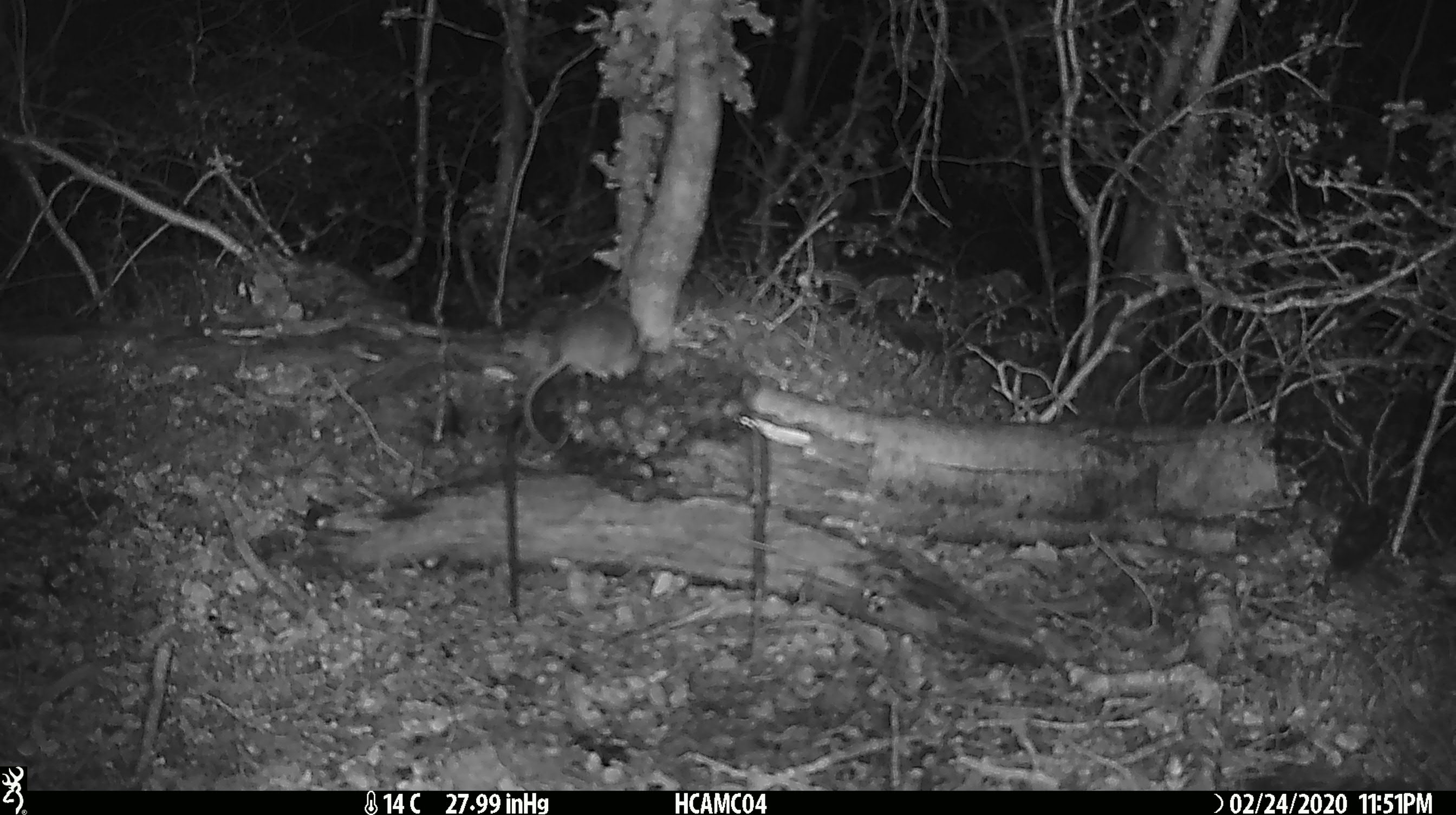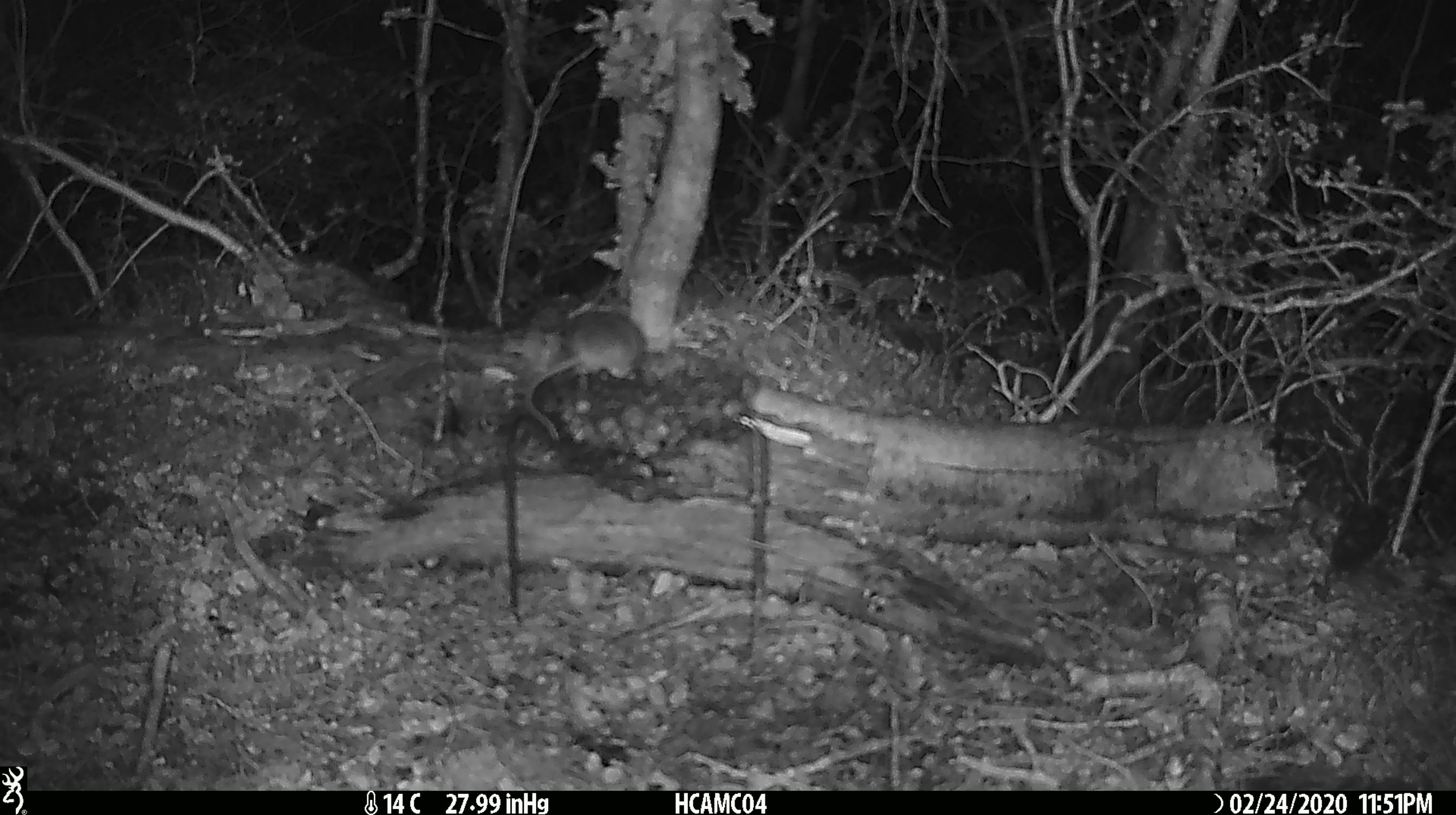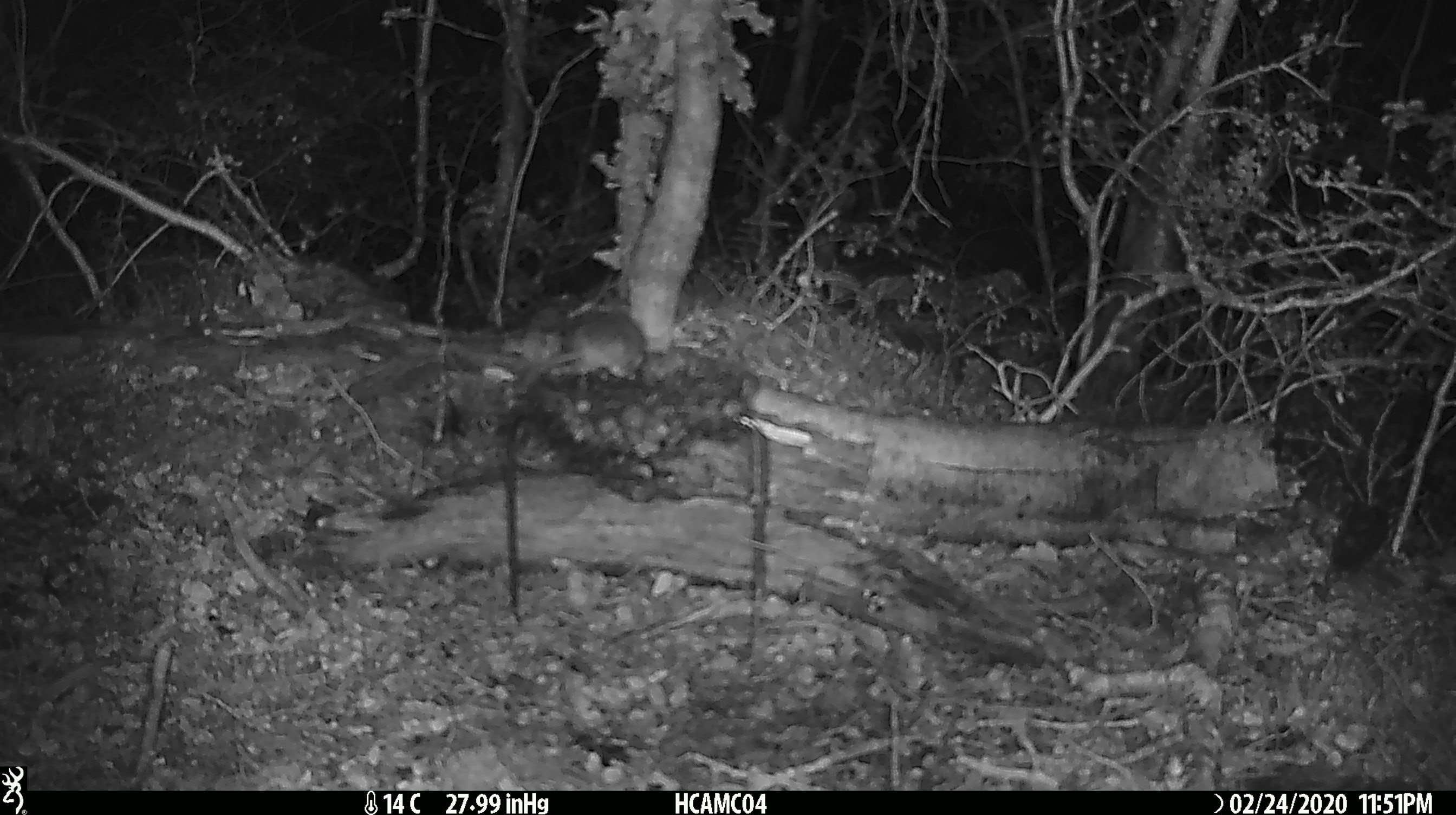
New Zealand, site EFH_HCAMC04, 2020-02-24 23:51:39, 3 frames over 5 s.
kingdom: Animalia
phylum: Chordata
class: Mammalia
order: Rodentia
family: Muridae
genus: Mus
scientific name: Mus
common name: mouse